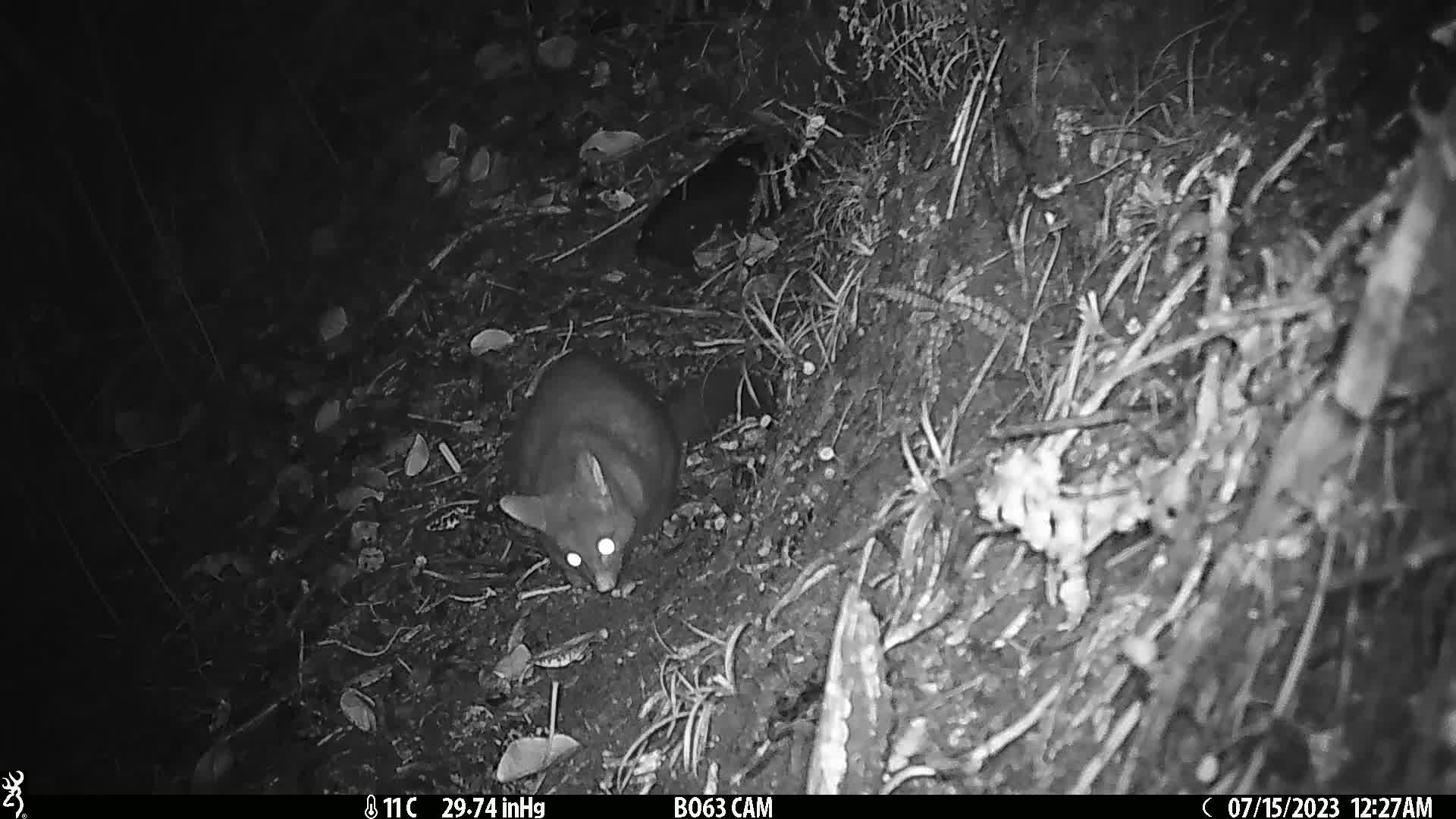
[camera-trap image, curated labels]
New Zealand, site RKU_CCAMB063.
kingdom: Animalia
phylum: Chordata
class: Mammalia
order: Diprotodontia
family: Phalangeridae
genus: Trichosurus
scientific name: Trichosurus vulpecula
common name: common brushtail possum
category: possum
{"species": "possum (common brushtail possum) (Trichosurus vulpecula)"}